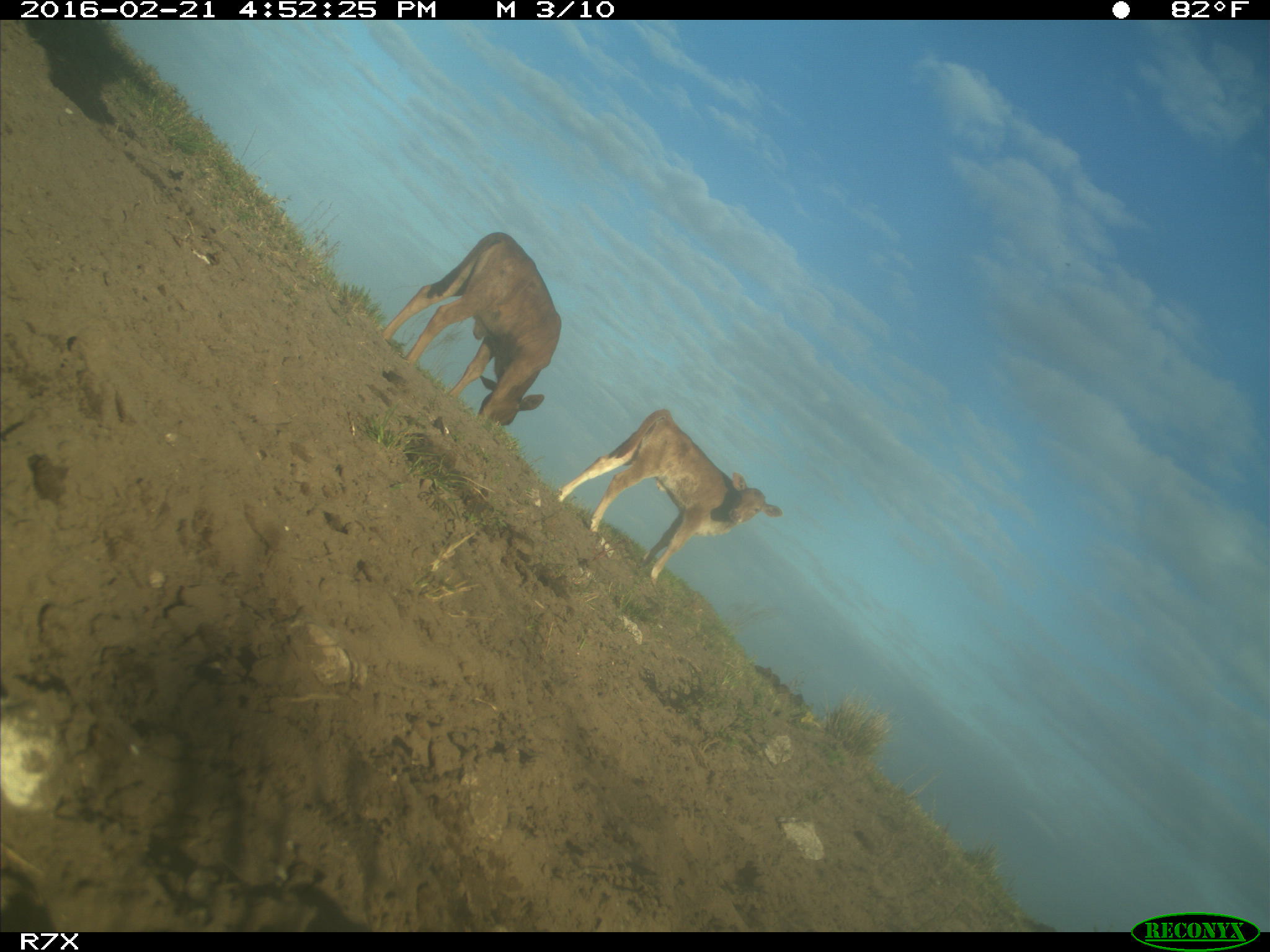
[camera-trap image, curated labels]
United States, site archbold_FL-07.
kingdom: Animalia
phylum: Chordata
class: Mammalia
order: Artiodactyla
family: Bovidae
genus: Bos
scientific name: Bos taurus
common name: domestic cow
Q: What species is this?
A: Bos taurus (domestic cow).